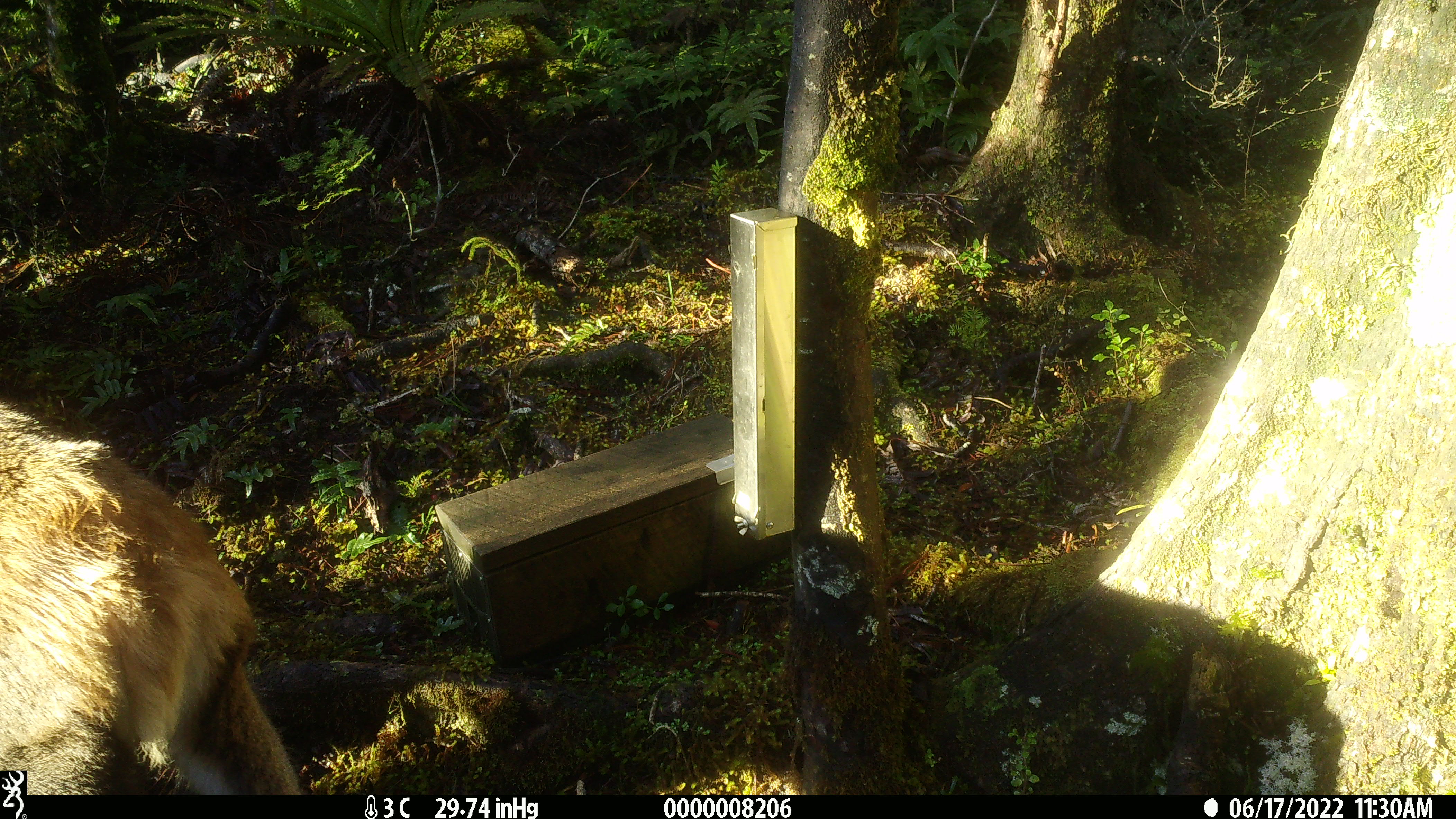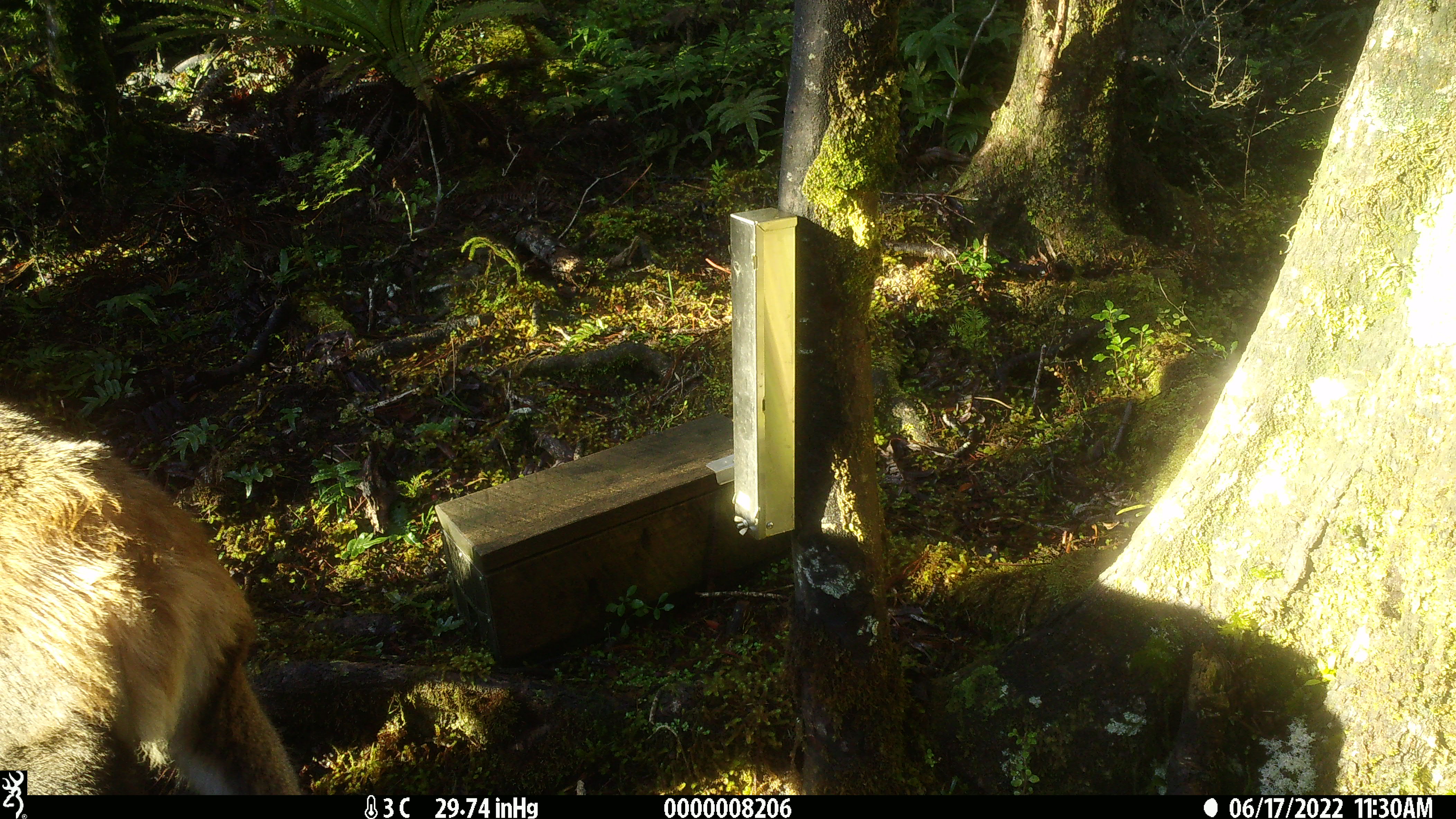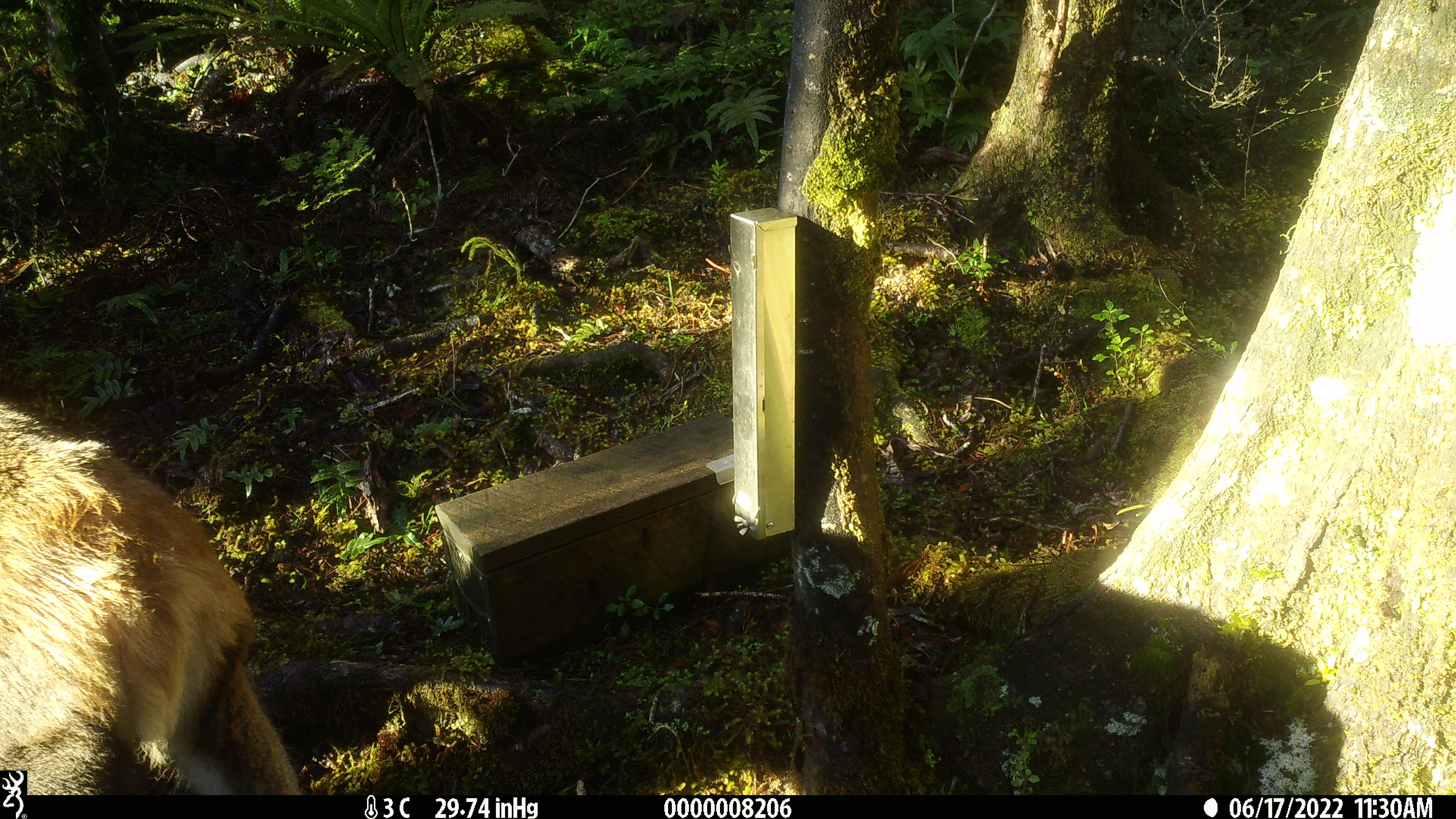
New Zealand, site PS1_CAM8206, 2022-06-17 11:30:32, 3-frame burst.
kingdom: Animalia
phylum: Chordata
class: Mammalia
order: Artiodactyla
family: Cervidae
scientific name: Cervidae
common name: deer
Deer (Cervidae).